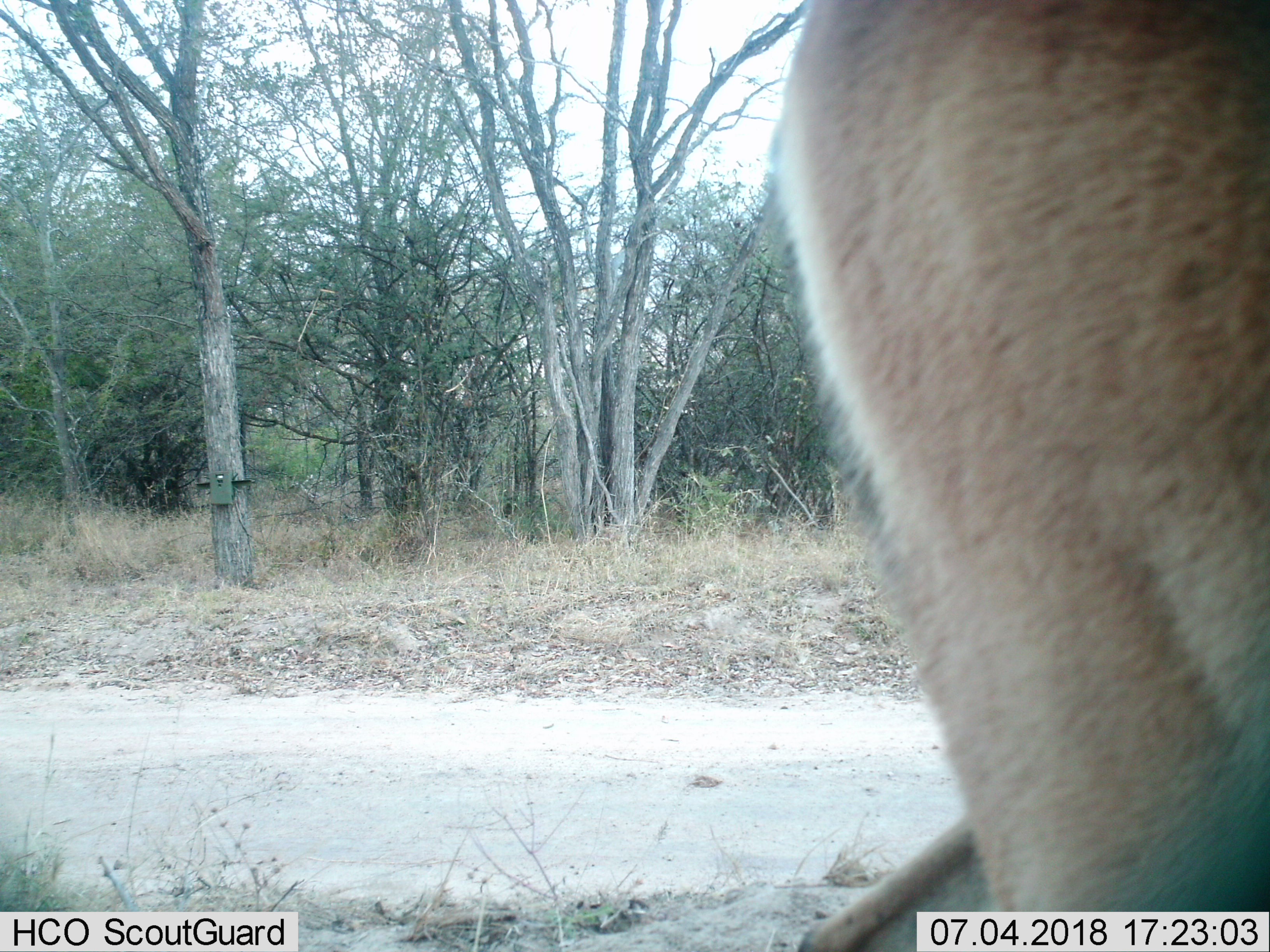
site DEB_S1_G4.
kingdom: Animalia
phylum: Chordata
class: Mammalia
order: Artiodactyla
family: Bovidae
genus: Aepyceros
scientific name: Aepyceros melampus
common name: impala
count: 1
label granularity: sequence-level